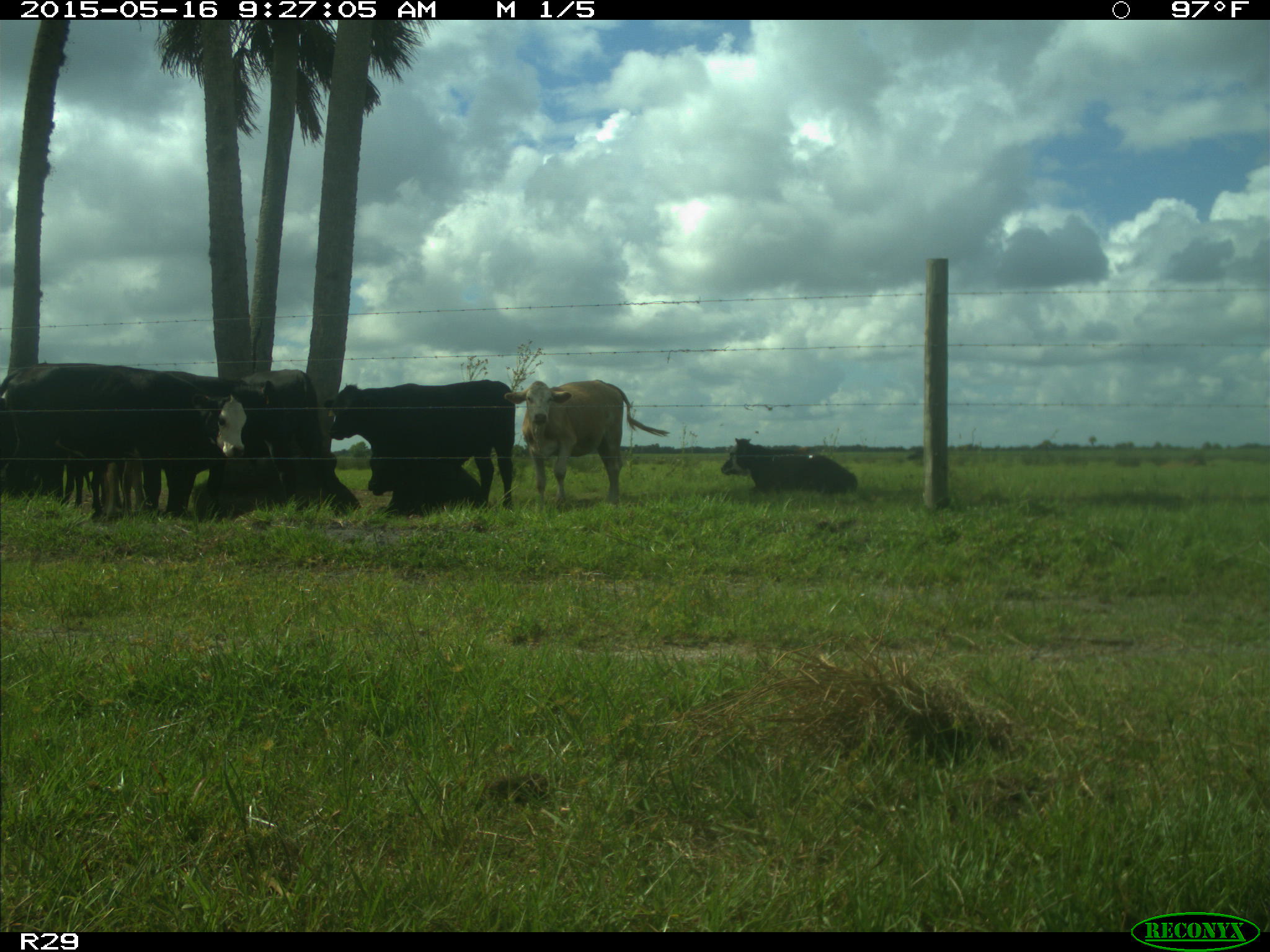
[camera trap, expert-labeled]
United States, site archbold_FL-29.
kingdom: Animalia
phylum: Chordata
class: Mammalia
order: Artiodactyla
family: Bovidae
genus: Bos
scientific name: Bos taurus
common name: domestic cow